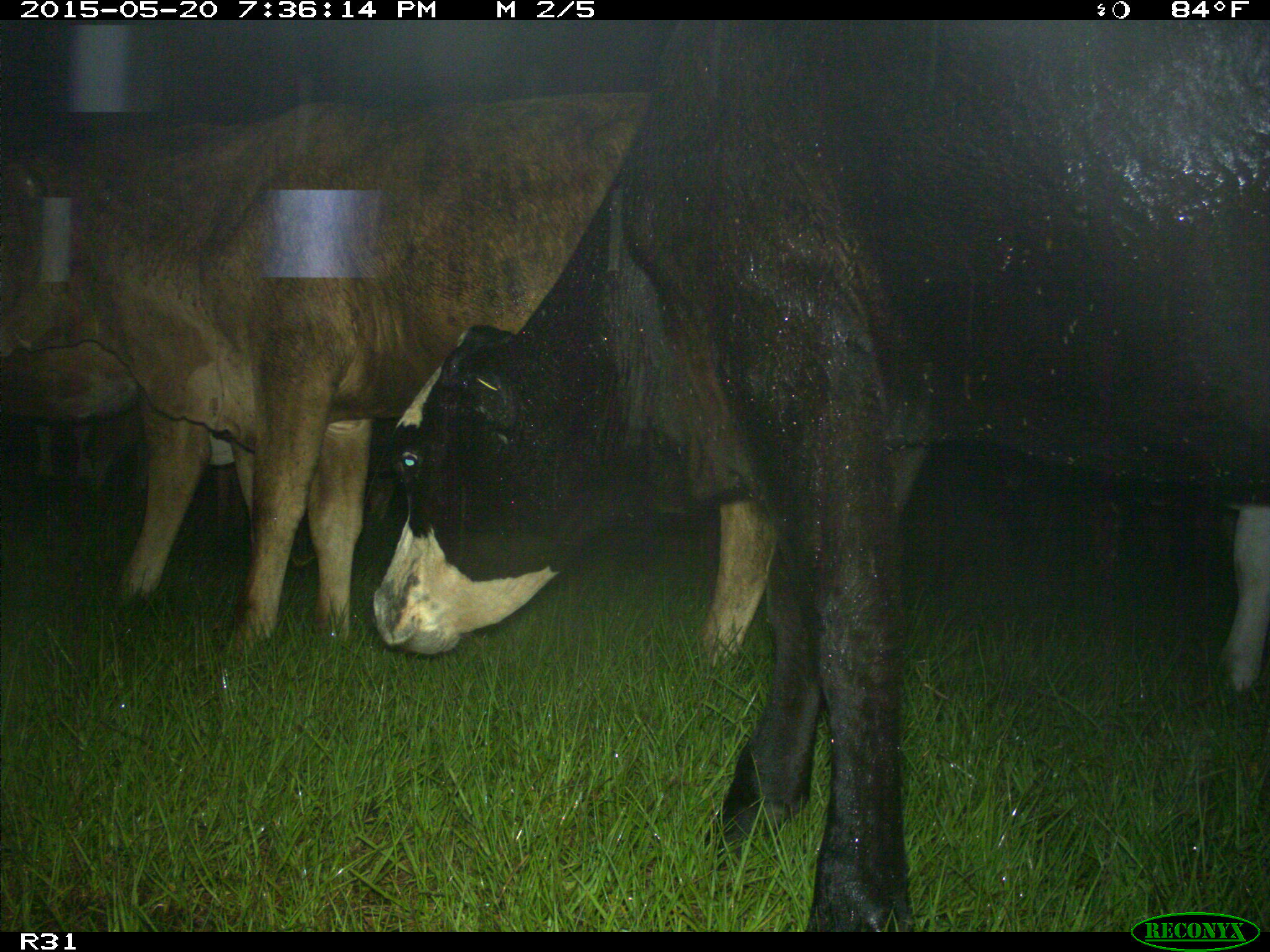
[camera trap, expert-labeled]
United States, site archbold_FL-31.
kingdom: Animalia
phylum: Chordata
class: Mammalia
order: Artiodactyla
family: Bovidae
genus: Bos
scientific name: Bos taurus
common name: domestic cow